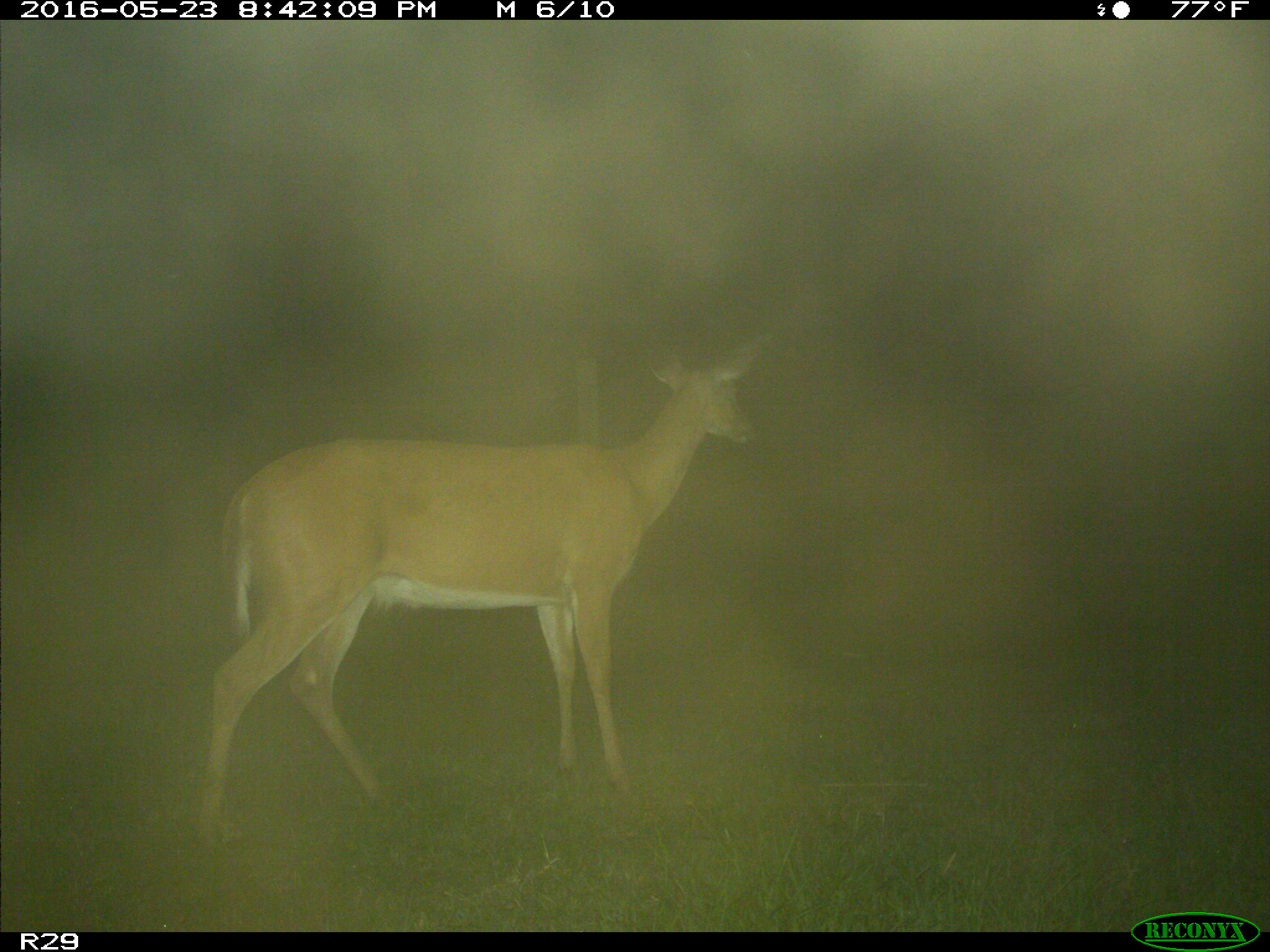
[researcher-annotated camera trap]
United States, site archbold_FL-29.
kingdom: Animalia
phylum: Chordata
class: Mammalia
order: Artiodactyla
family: Cervidae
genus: Odocoileus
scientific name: Odocoileus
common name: deer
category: unidentified deer